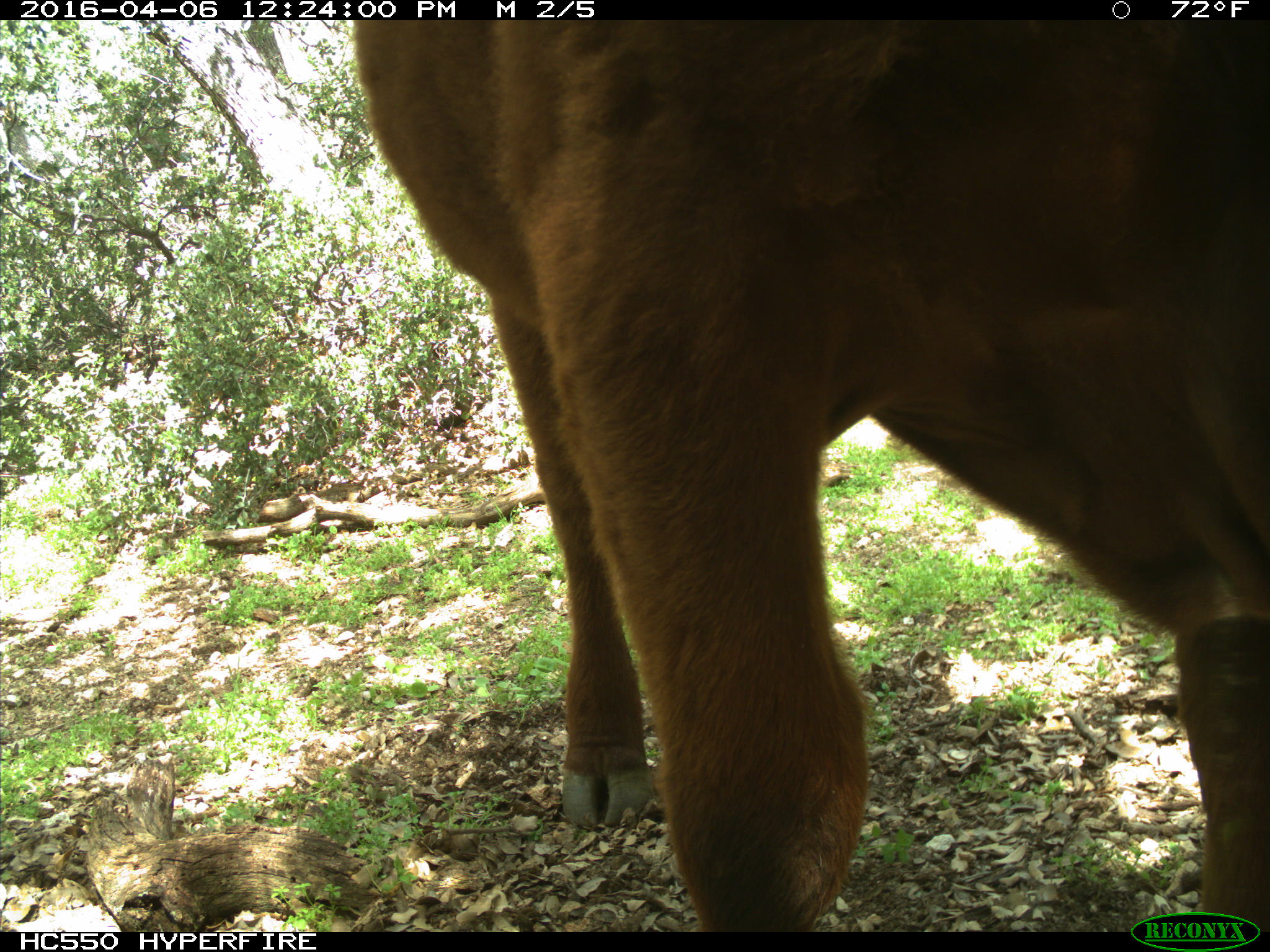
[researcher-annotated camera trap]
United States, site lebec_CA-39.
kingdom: Animalia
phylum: Chordata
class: Mammalia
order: Artiodactyla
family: Bovidae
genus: Bos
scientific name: Bos taurus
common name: domestic cow